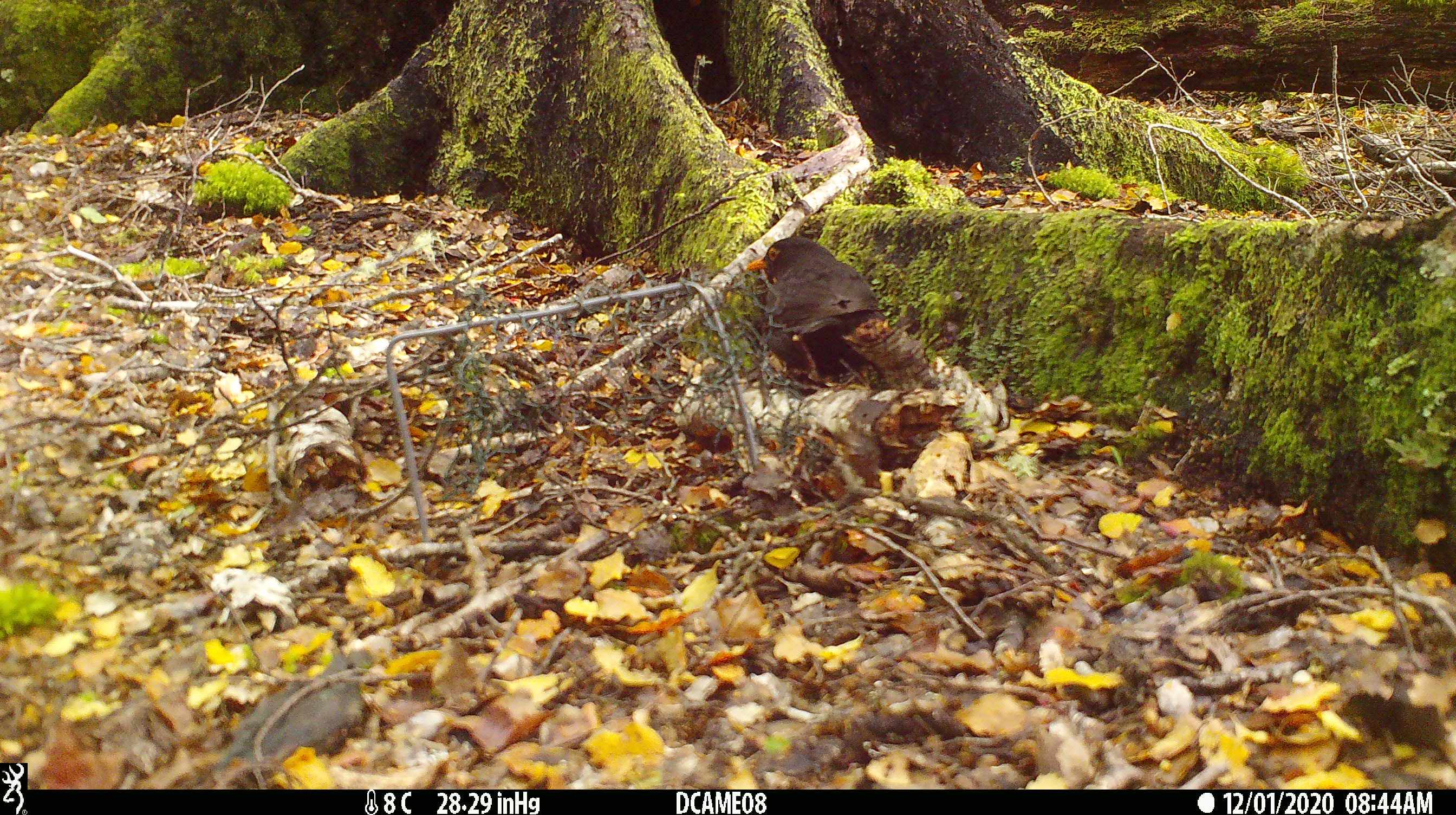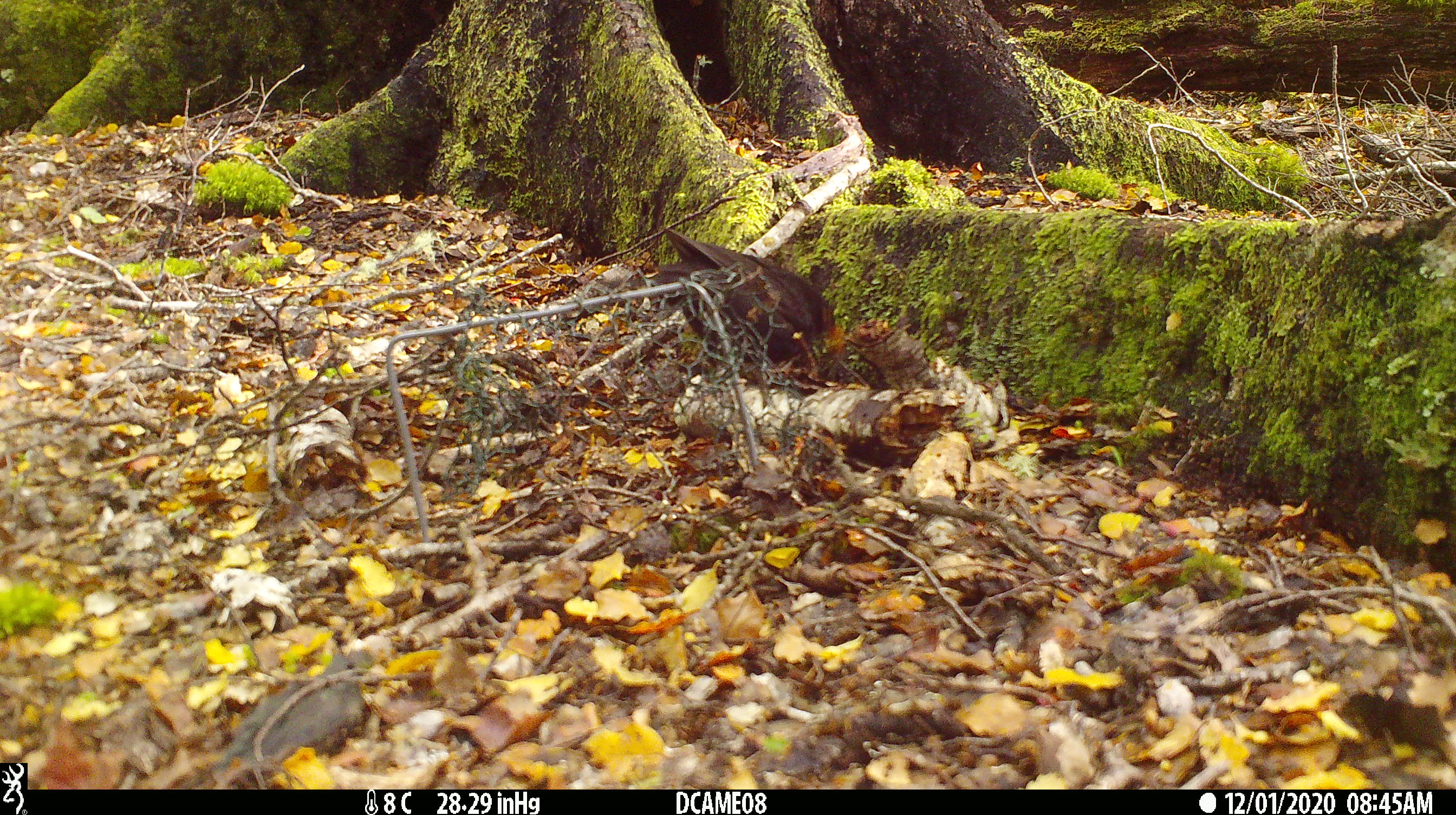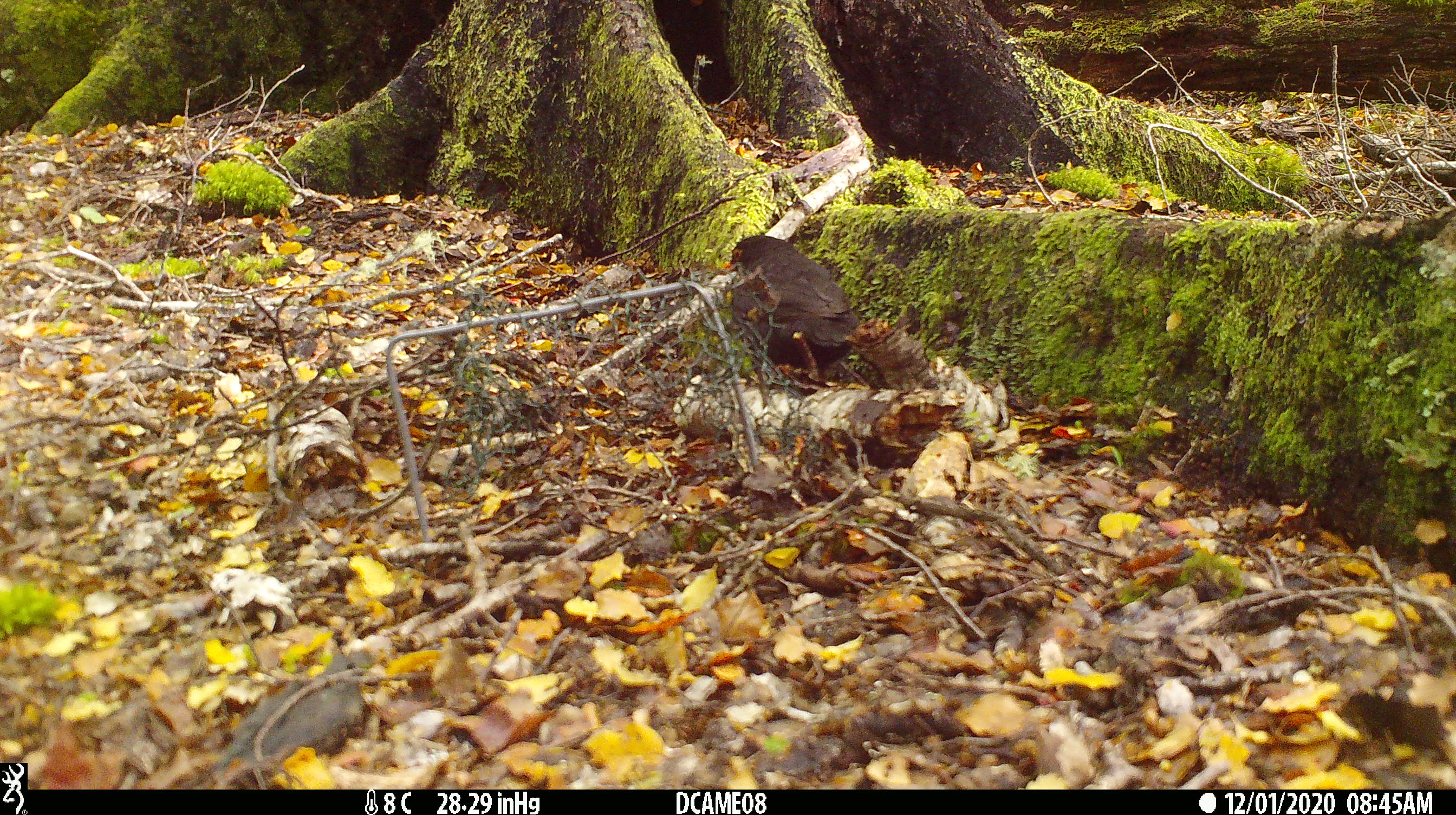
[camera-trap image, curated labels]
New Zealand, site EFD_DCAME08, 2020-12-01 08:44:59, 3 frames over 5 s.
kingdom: Animalia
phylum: Chordata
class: Aves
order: Passeriformes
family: Turdidae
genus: Turdus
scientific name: Turdus merula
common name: eurasian blackbird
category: blackbird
Blackbird (eurasian blackbird) (Turdus merula).